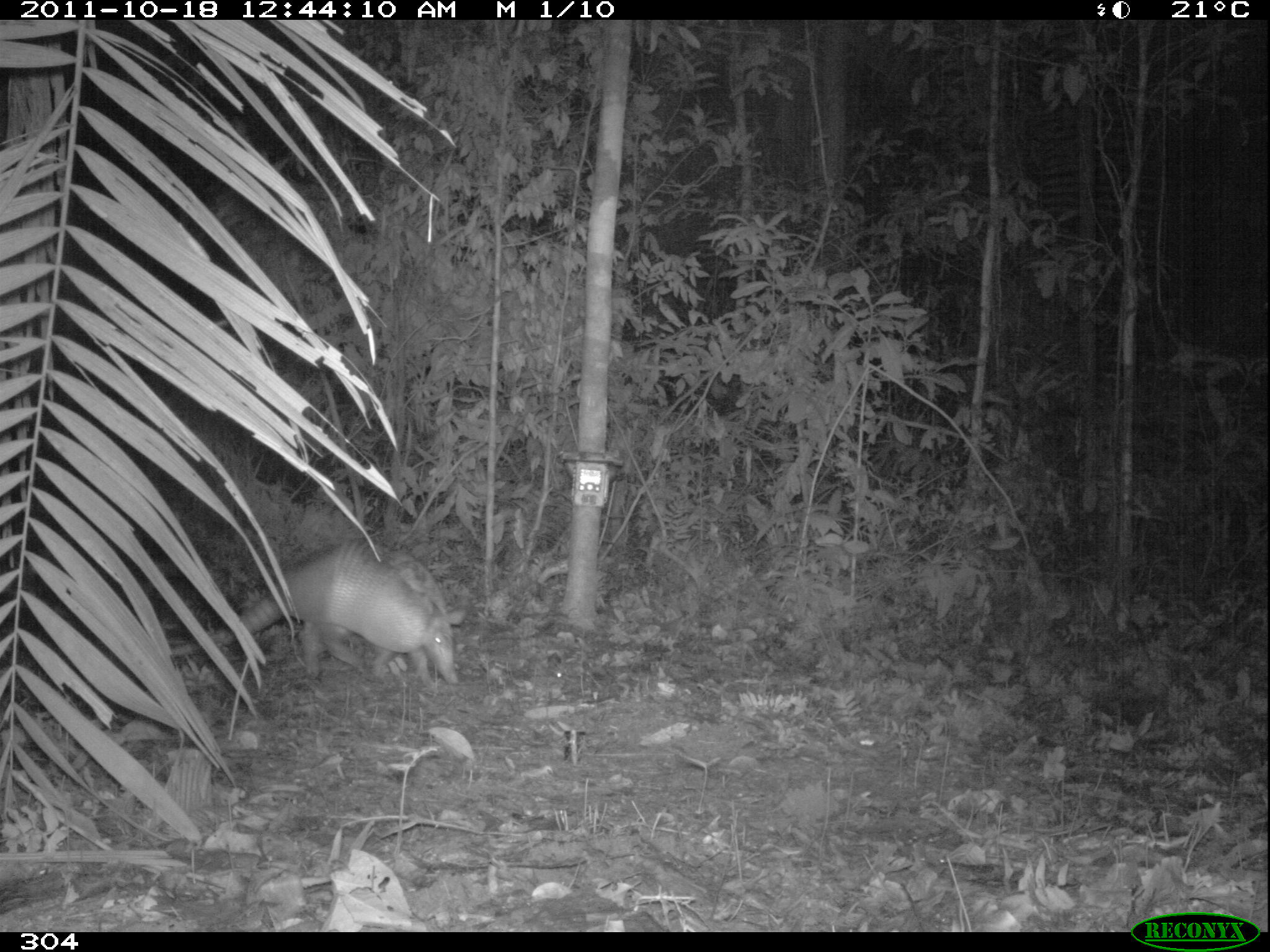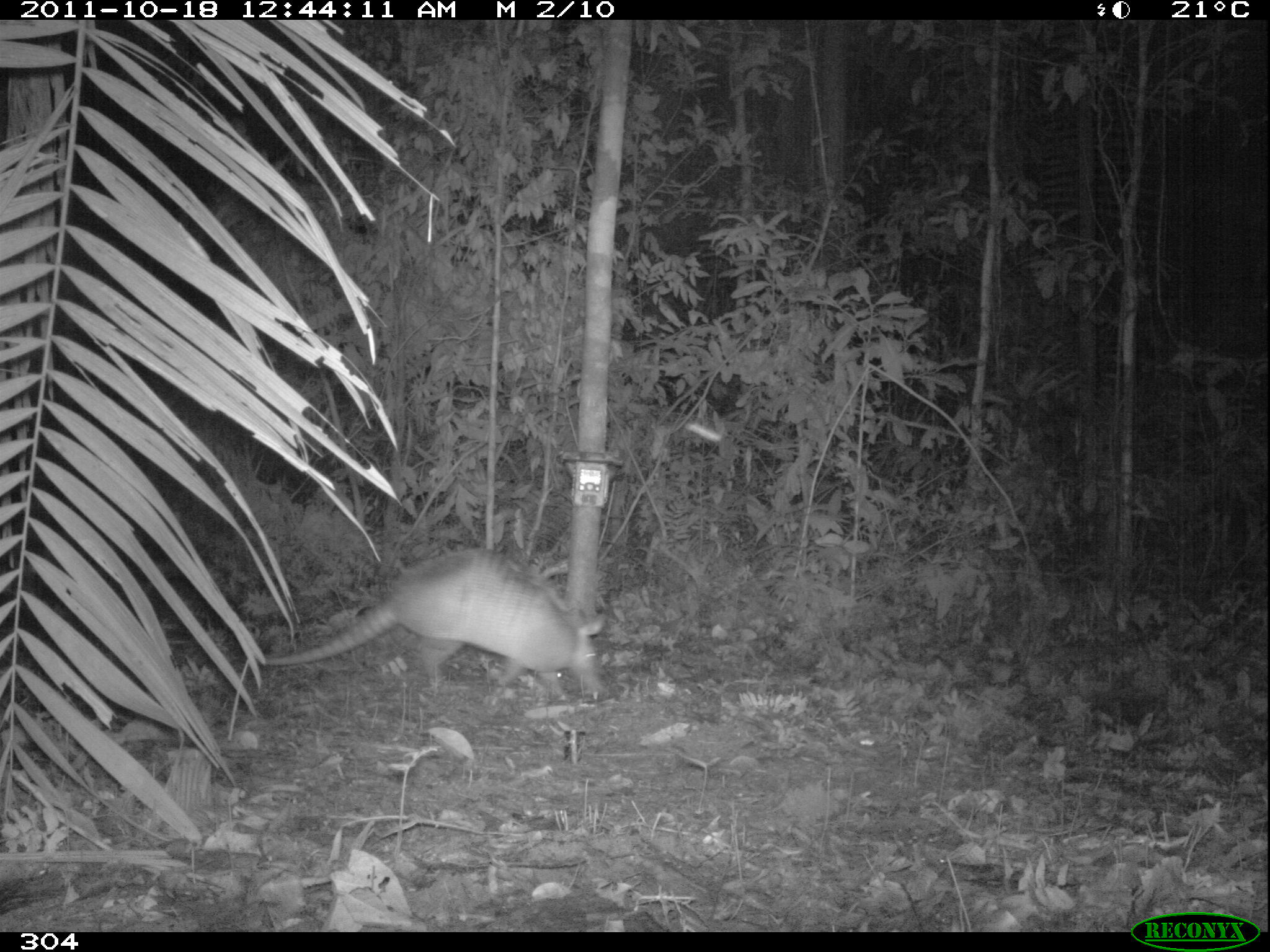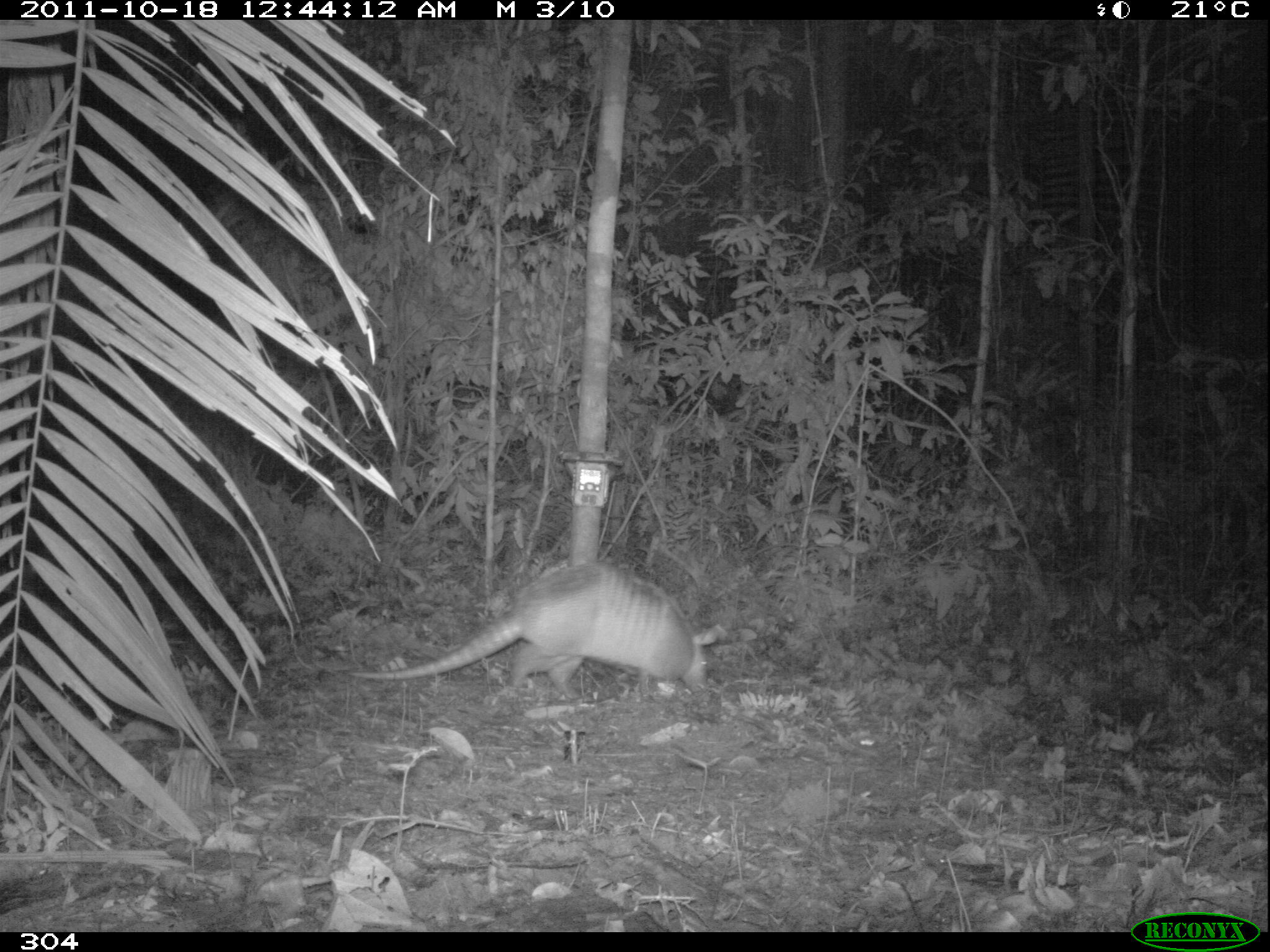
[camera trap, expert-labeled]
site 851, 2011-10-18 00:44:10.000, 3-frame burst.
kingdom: Animalia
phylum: Chordata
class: Mammalia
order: Cingulata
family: Dasypodidae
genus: Dasypus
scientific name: Dasypus kappleri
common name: greater long-nosed armadillo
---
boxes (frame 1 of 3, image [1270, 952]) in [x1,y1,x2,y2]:
dasypus kappleri: [170,540,459,684]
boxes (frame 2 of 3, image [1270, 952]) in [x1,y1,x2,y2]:
dasypus kappleri: [263,550,603,702]